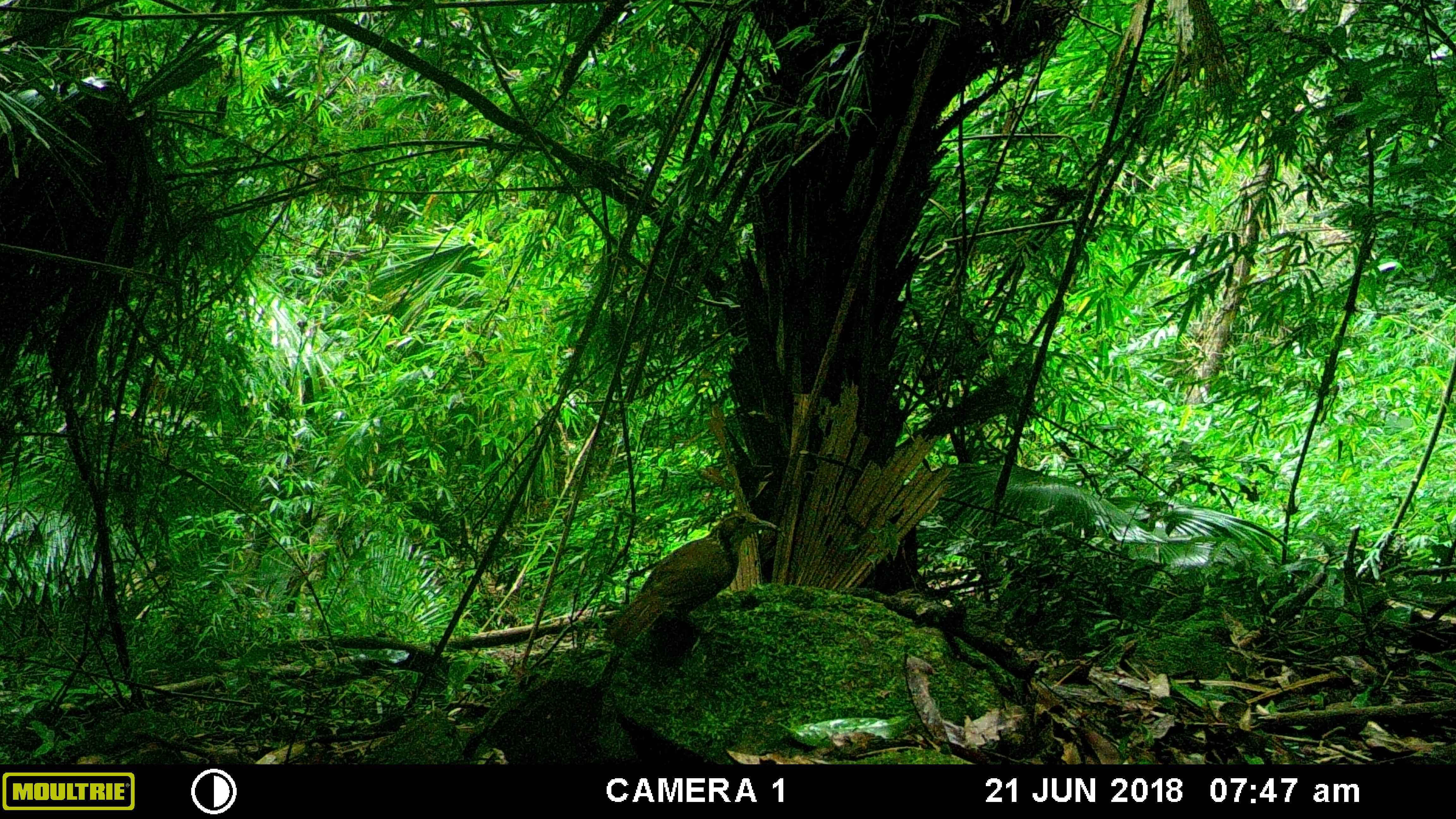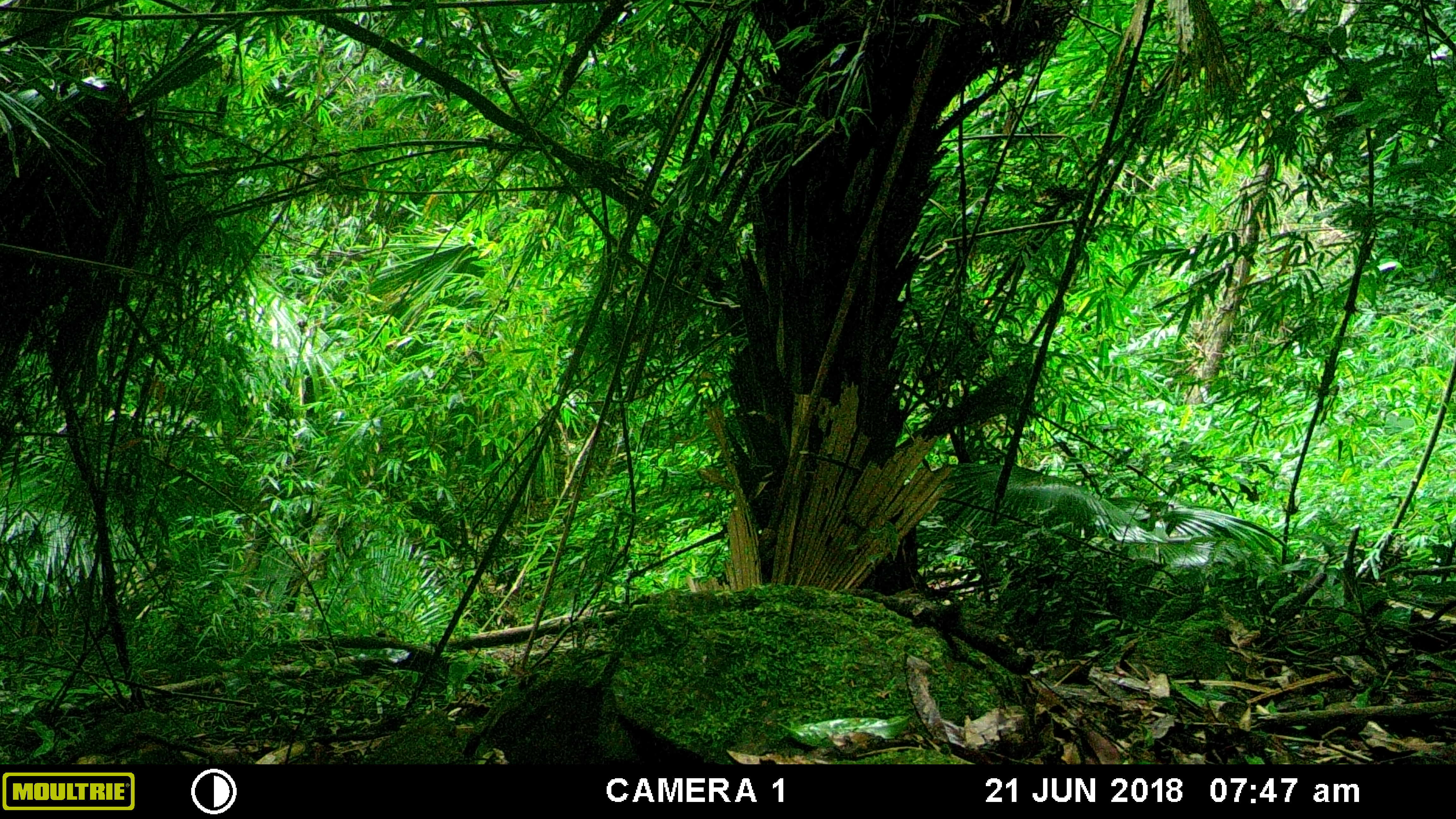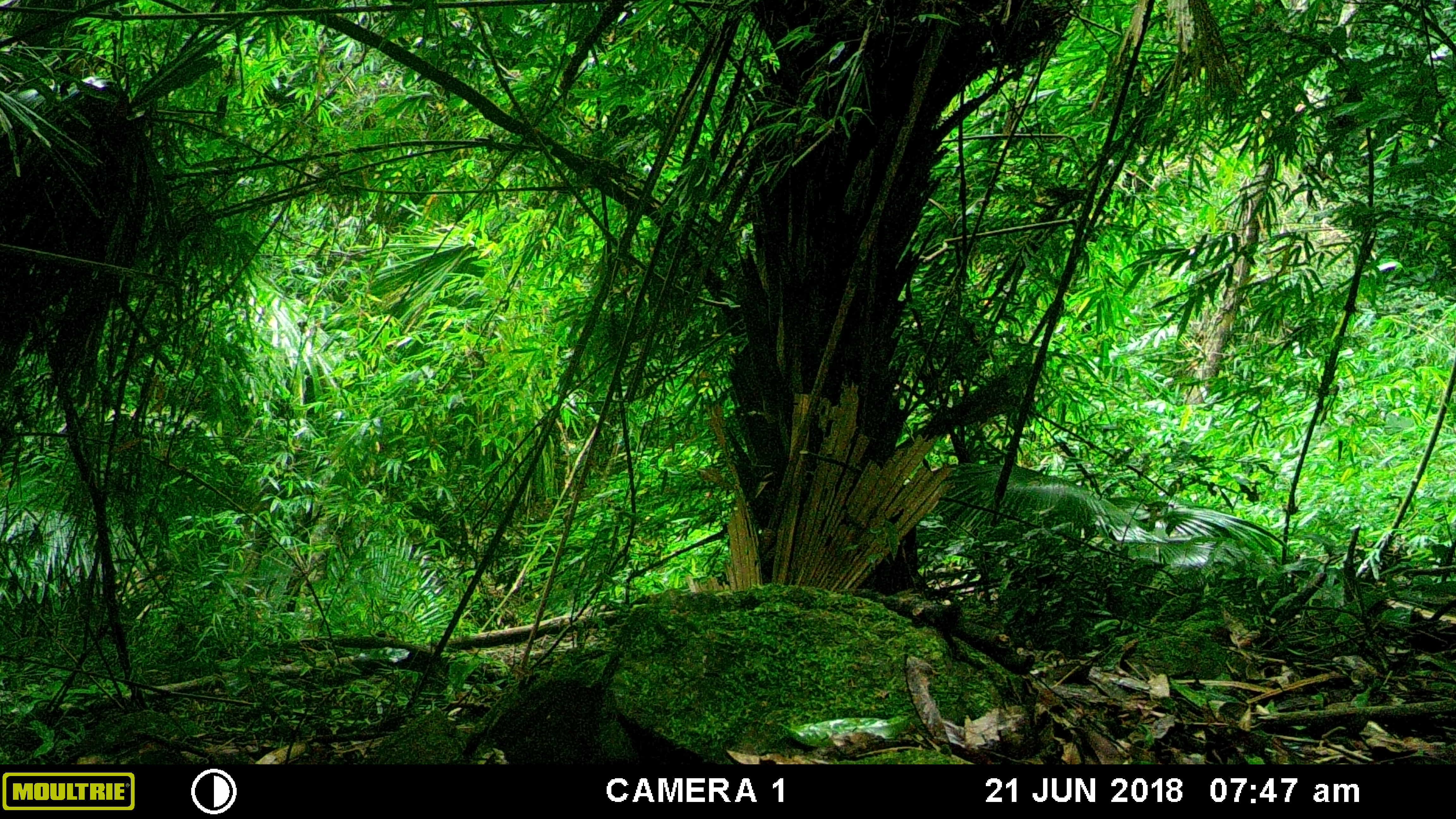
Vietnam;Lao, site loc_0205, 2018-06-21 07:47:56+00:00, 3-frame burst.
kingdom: Animalia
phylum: Chordata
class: Aves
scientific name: Aves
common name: bird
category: unidentified bird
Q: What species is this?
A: Unidentified bird (bird) (Aves).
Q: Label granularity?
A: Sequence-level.